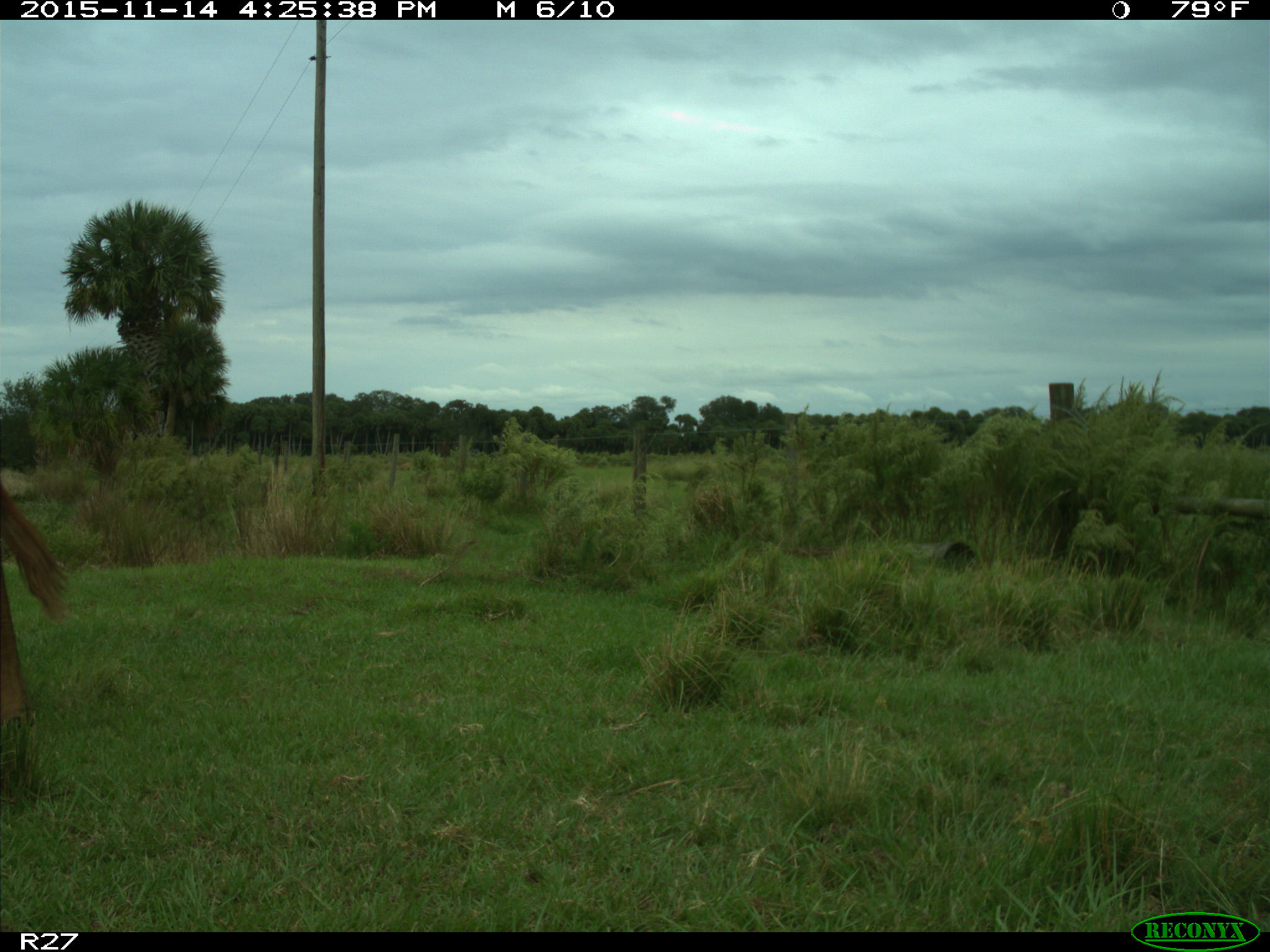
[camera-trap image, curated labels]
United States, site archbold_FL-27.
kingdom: Animalia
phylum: Chordata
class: Mammalia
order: Artiodactyla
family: Bovidae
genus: Bos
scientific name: Bos taurus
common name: domestic cow